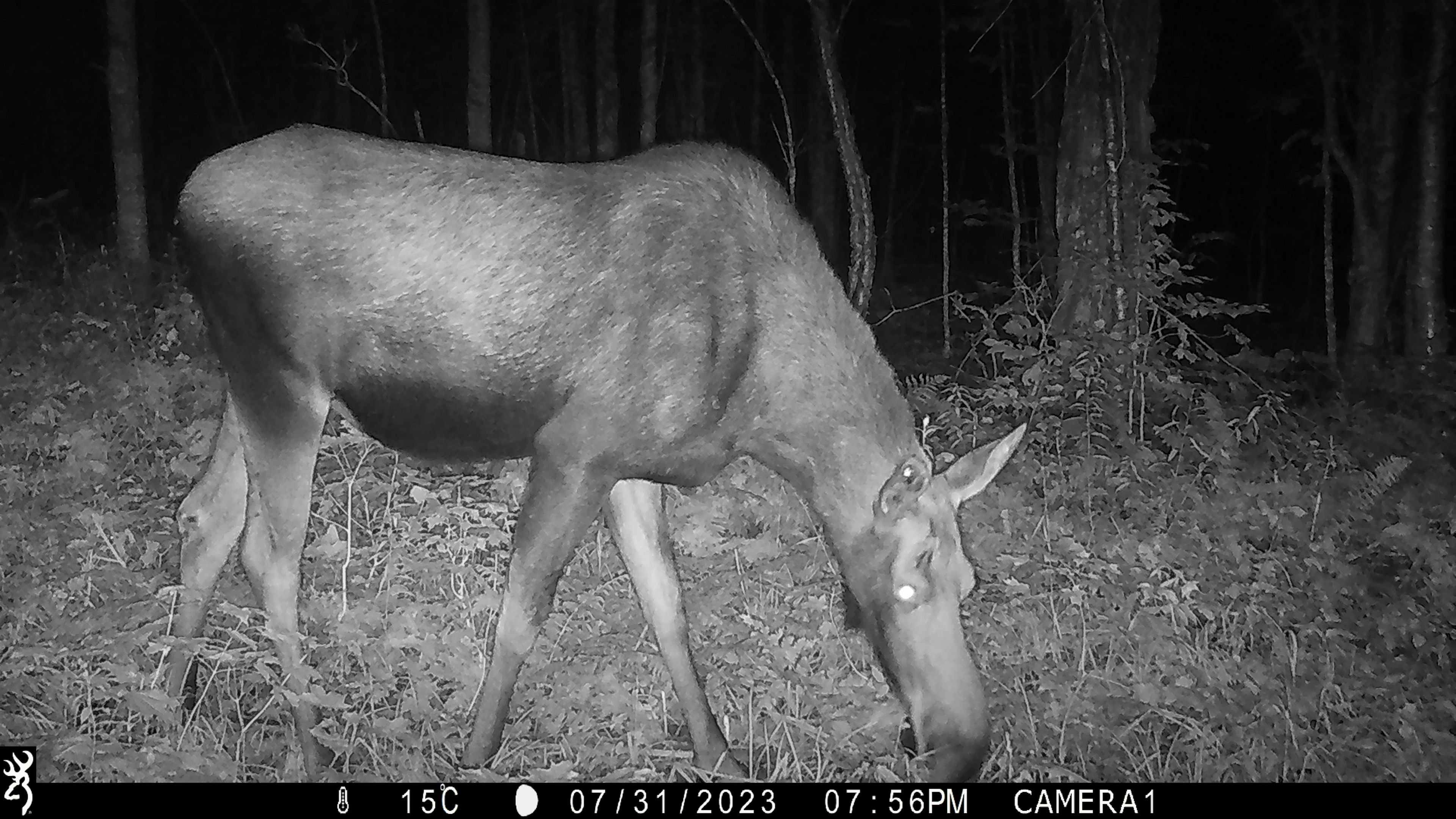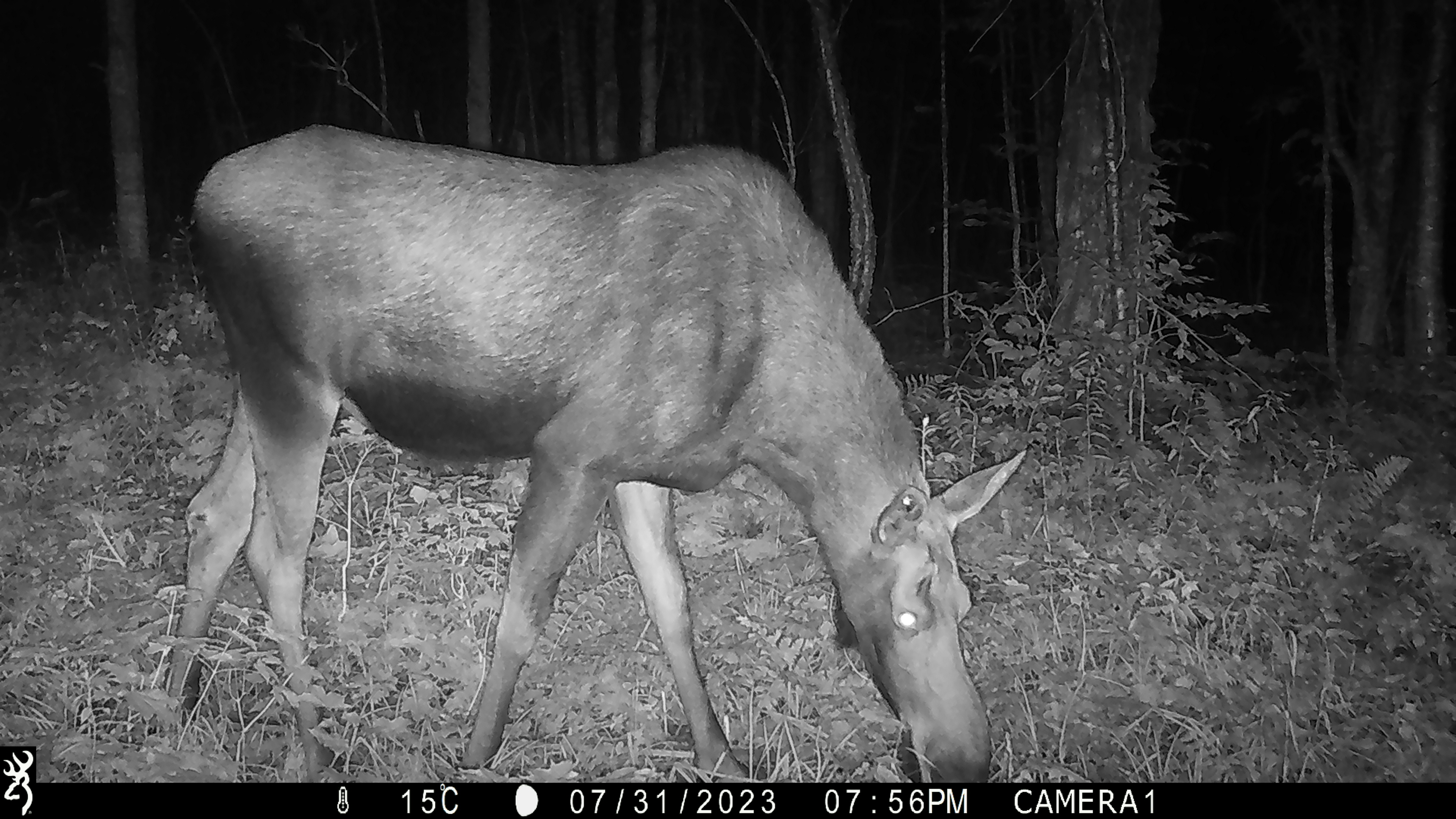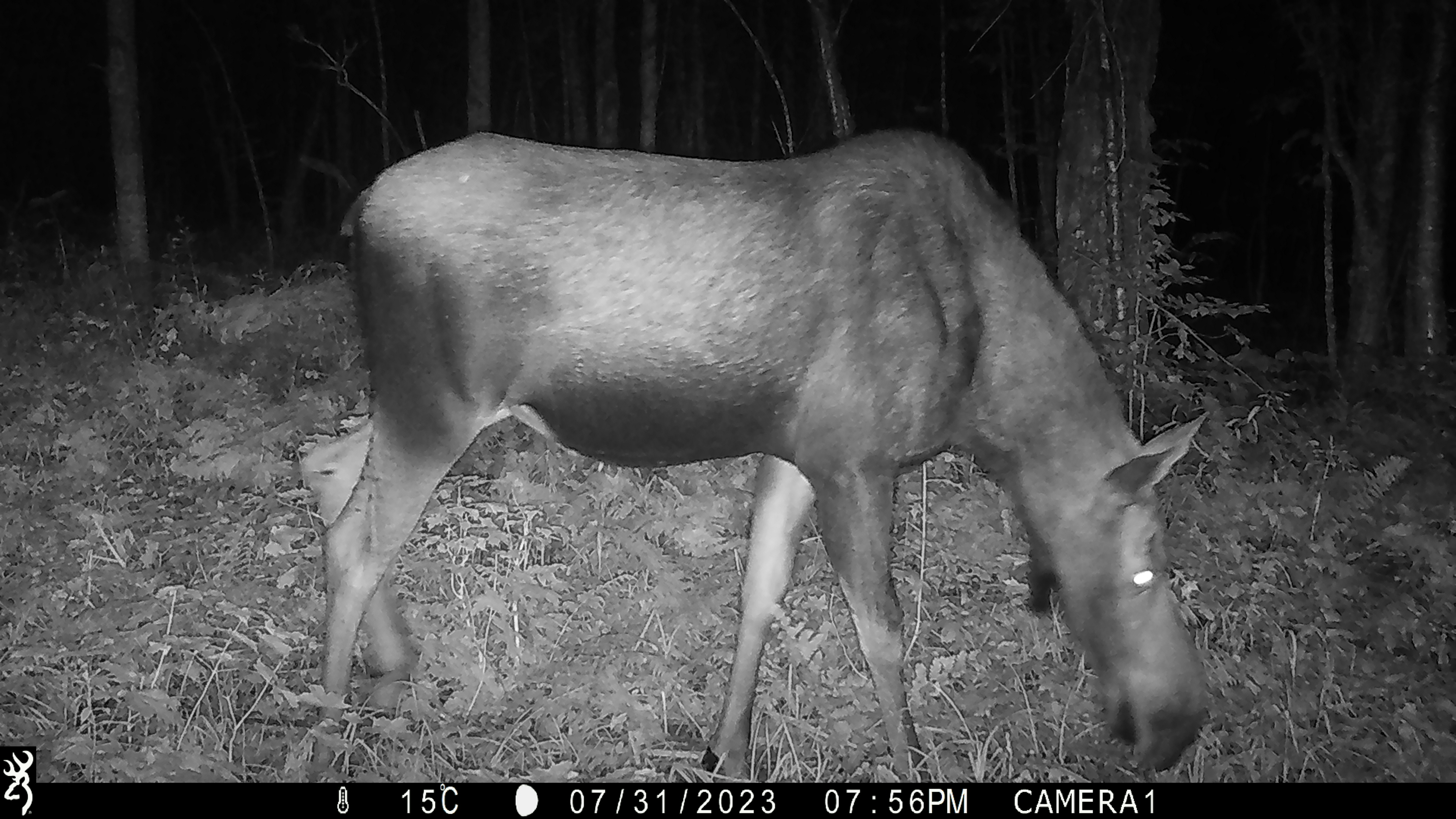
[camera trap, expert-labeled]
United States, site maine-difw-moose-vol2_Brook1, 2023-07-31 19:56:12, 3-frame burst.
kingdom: Animalia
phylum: Chordata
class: Mammalia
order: Artiodactyla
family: Cervidae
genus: Alces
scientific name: Alces alces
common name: moose